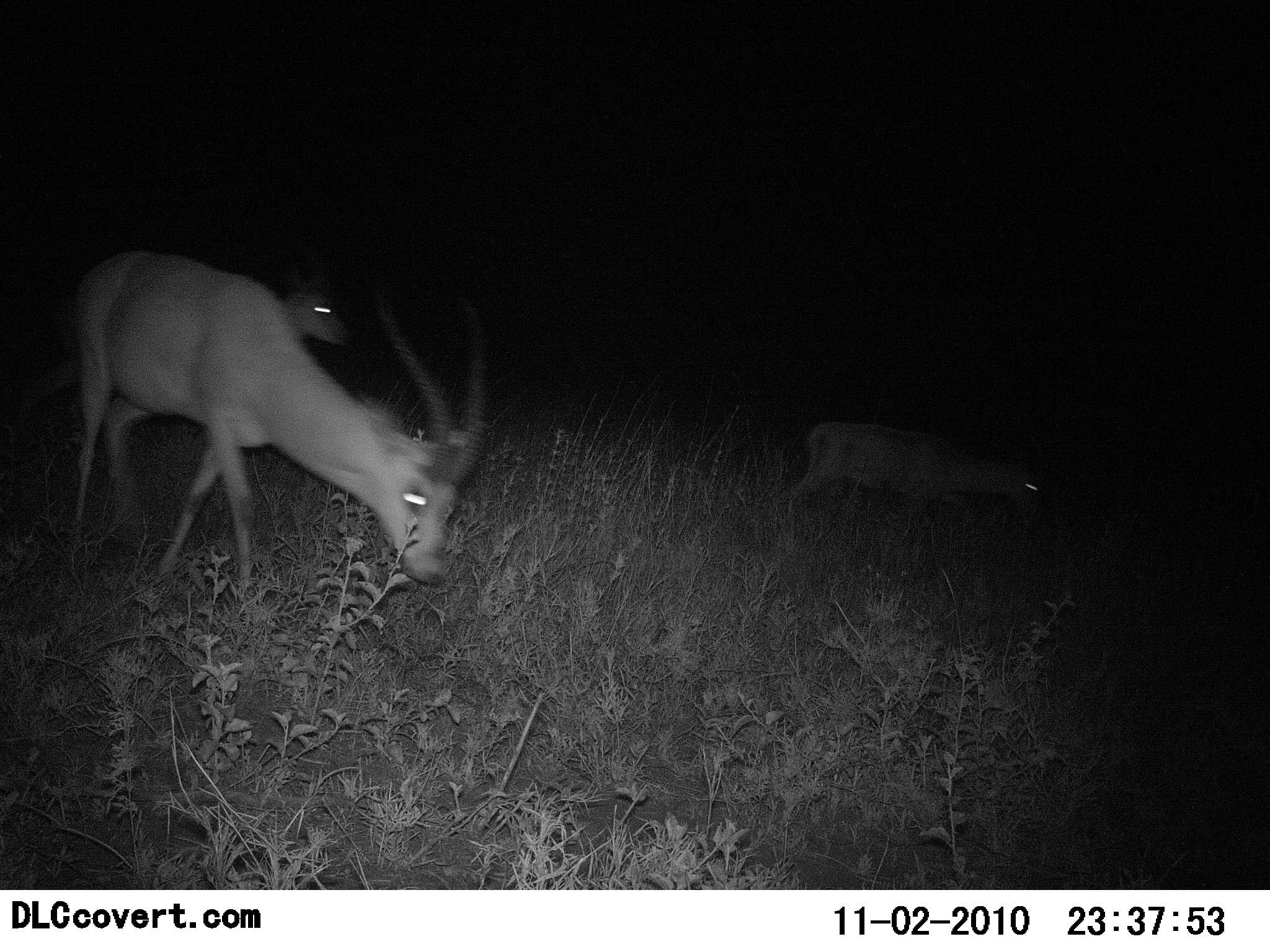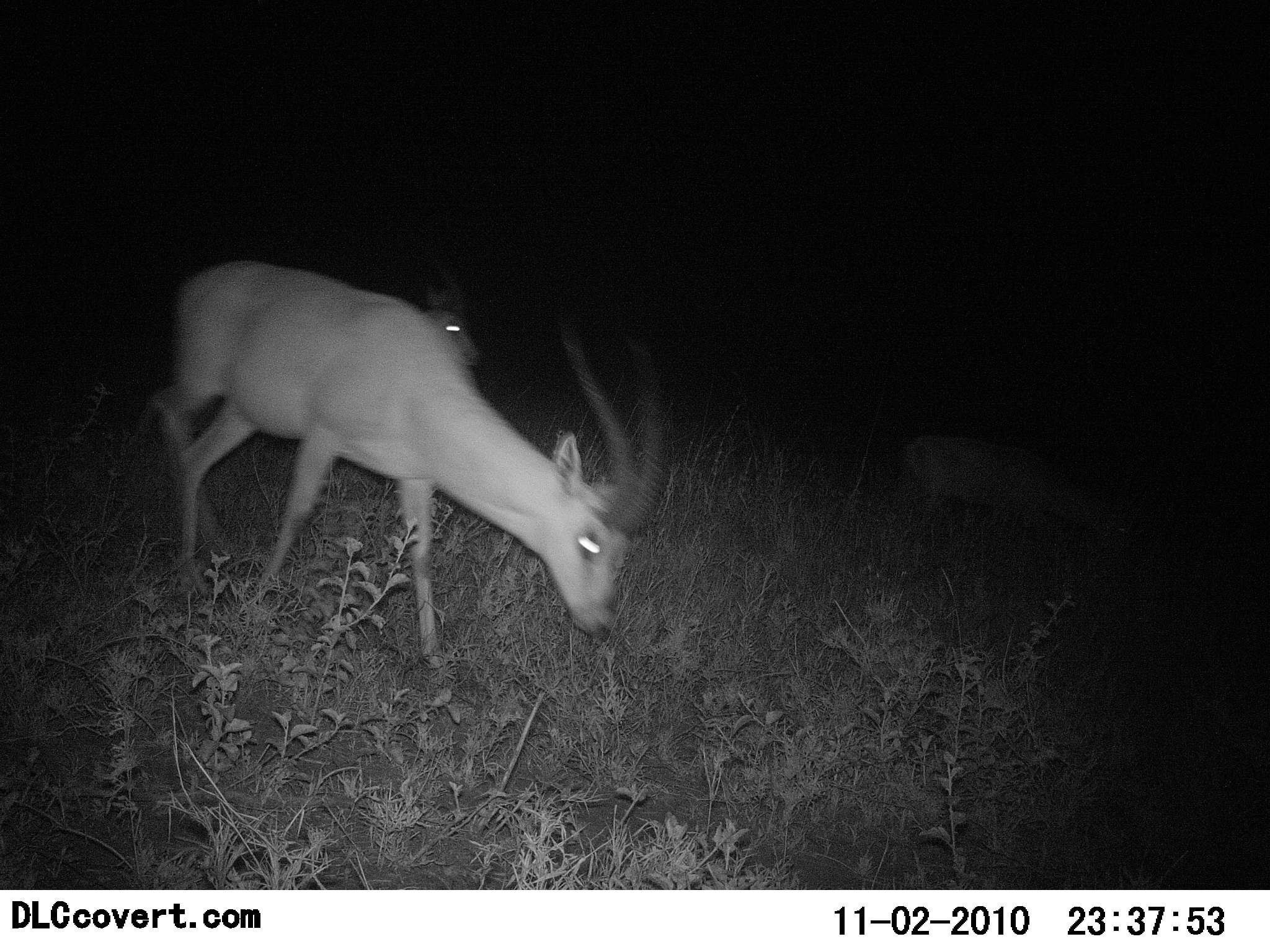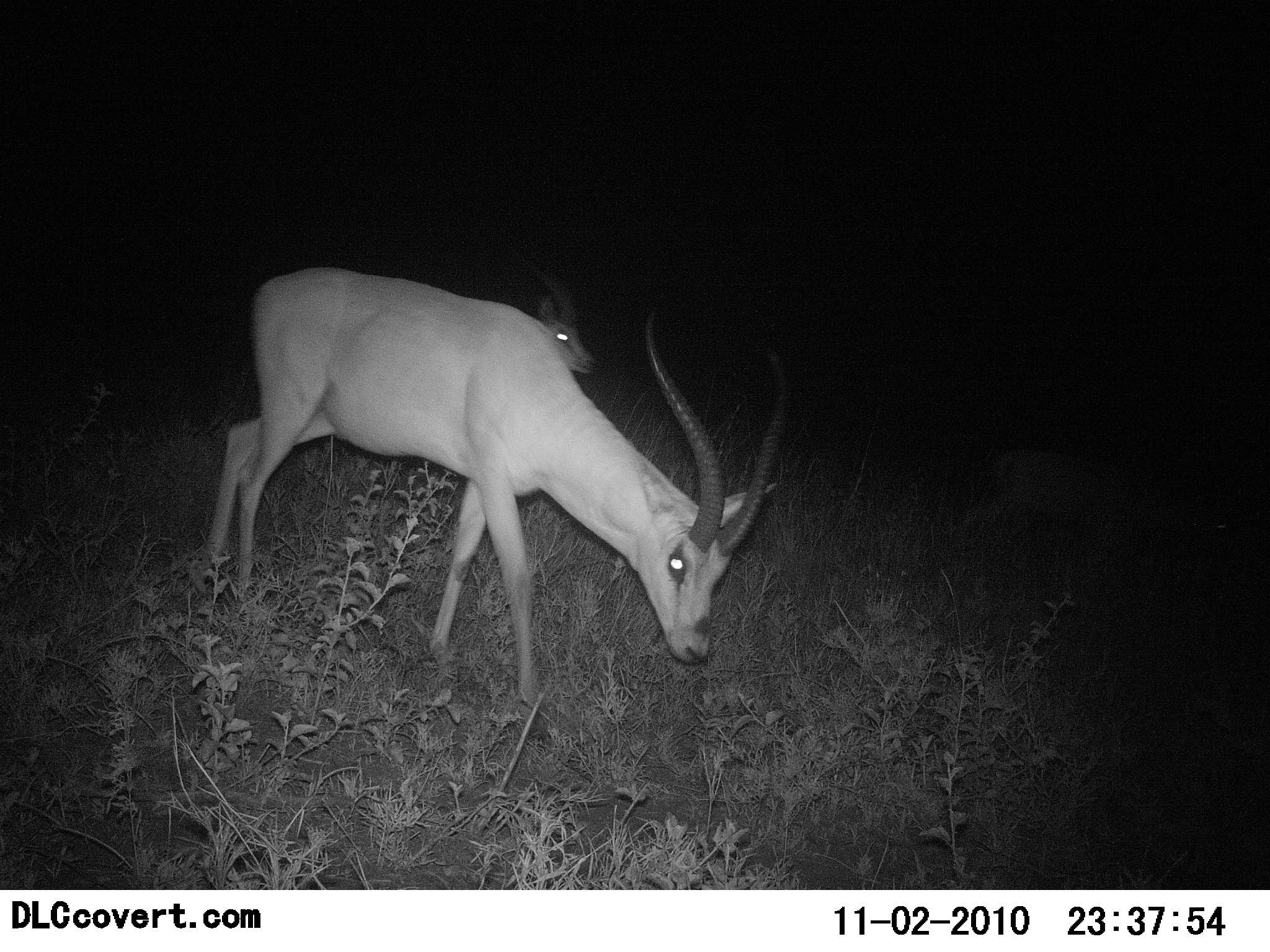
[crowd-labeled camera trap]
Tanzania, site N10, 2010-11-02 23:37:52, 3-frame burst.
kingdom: Animalia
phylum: Chordata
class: Mammalia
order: Artiodactyla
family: Bovidae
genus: Nanger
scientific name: Nanger granti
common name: grant's gazelle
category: gazellegrants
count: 3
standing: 36%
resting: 0%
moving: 79%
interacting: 0%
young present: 0%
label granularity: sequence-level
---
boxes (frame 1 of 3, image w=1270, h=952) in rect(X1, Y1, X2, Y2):
animal: rect(71, 252, 483, 601); rect(18, 265, 350, 440); rect(785, 420, 1040, 552)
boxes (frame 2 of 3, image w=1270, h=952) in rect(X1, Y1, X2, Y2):
animal: rect(148, 258, 668, 672); rect(133, 263, 483, 499); rect(900, 433, 1121, 578)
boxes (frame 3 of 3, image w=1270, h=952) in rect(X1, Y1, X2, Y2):
animal: rect(202, 267, 793, 738); rect(958, 447, 1131, 571); rect(529, 267, 595, 376)